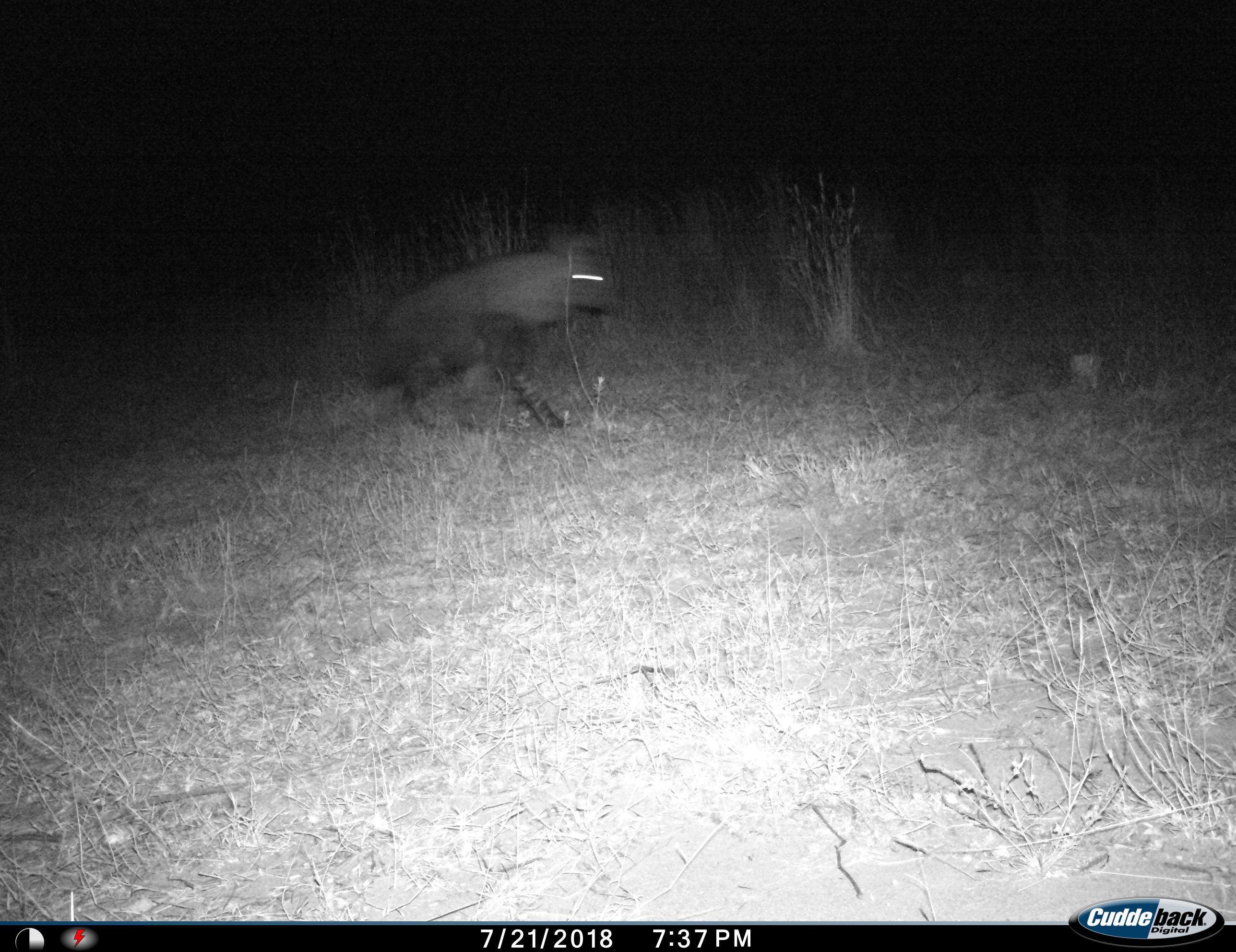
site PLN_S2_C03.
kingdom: Animalia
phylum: Chordata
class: Mammalia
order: Carnivora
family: Hyaenidae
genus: Parahyaena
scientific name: Parahyaena brunnea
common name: brown hyena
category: hyenabrown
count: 1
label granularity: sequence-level